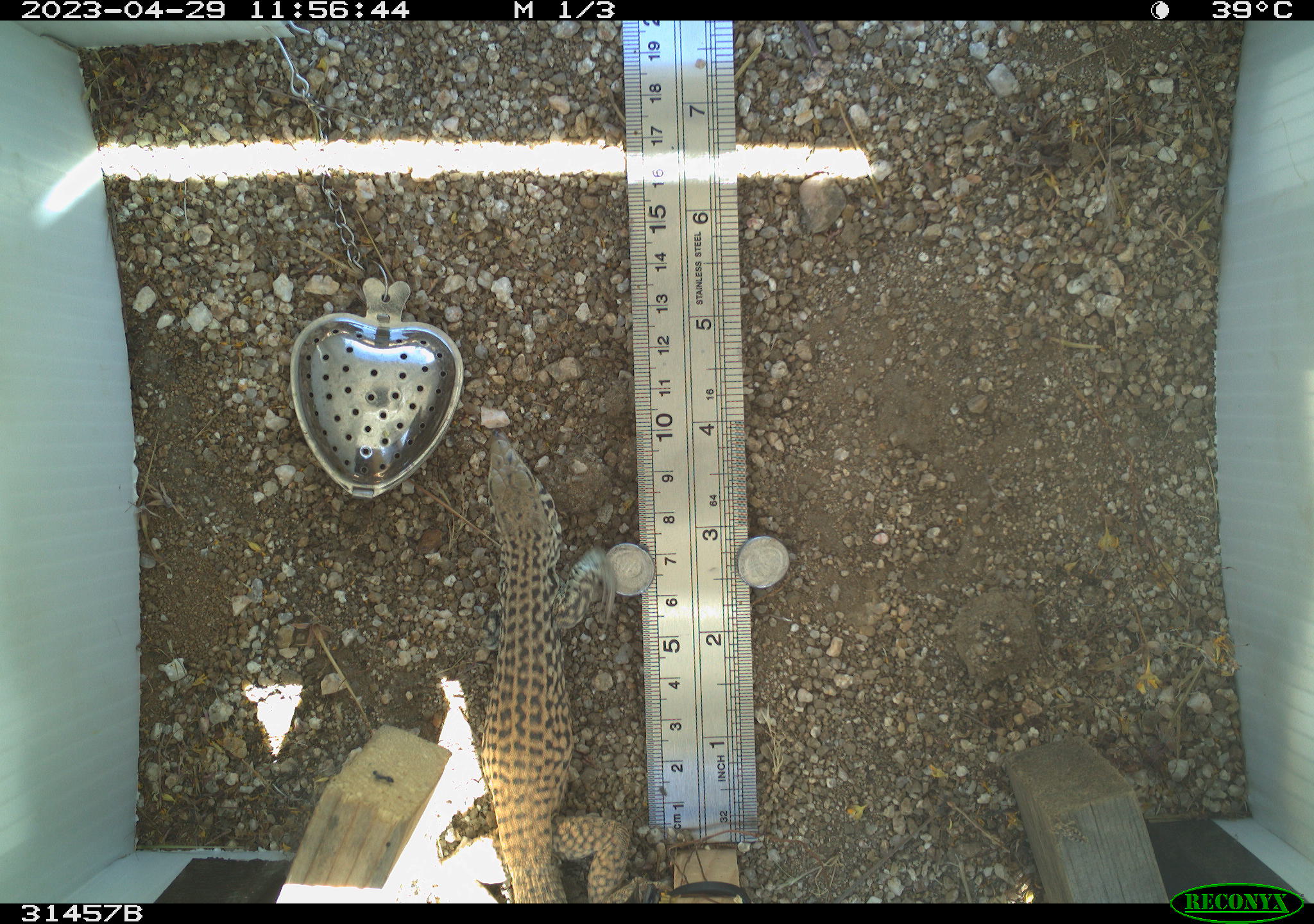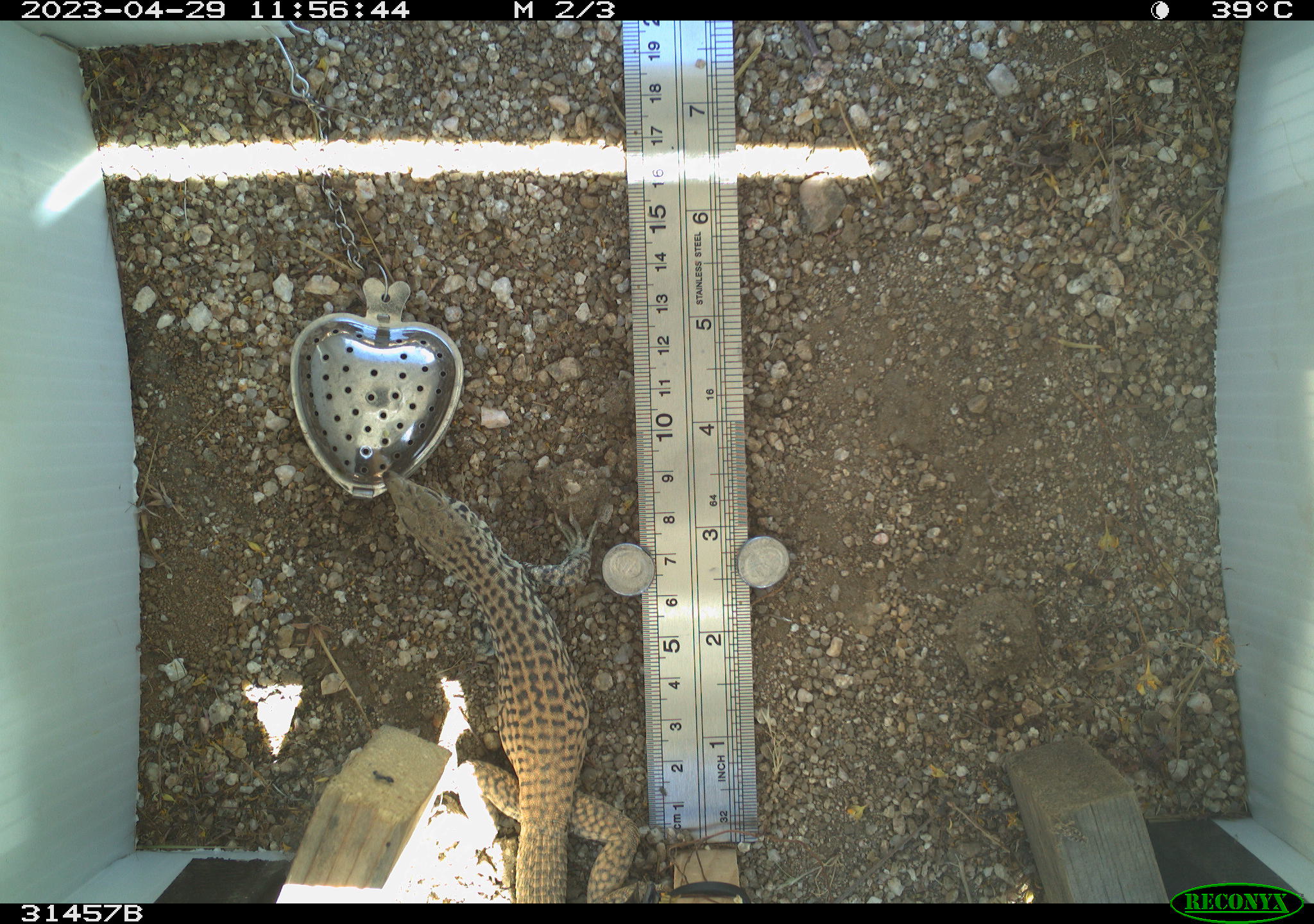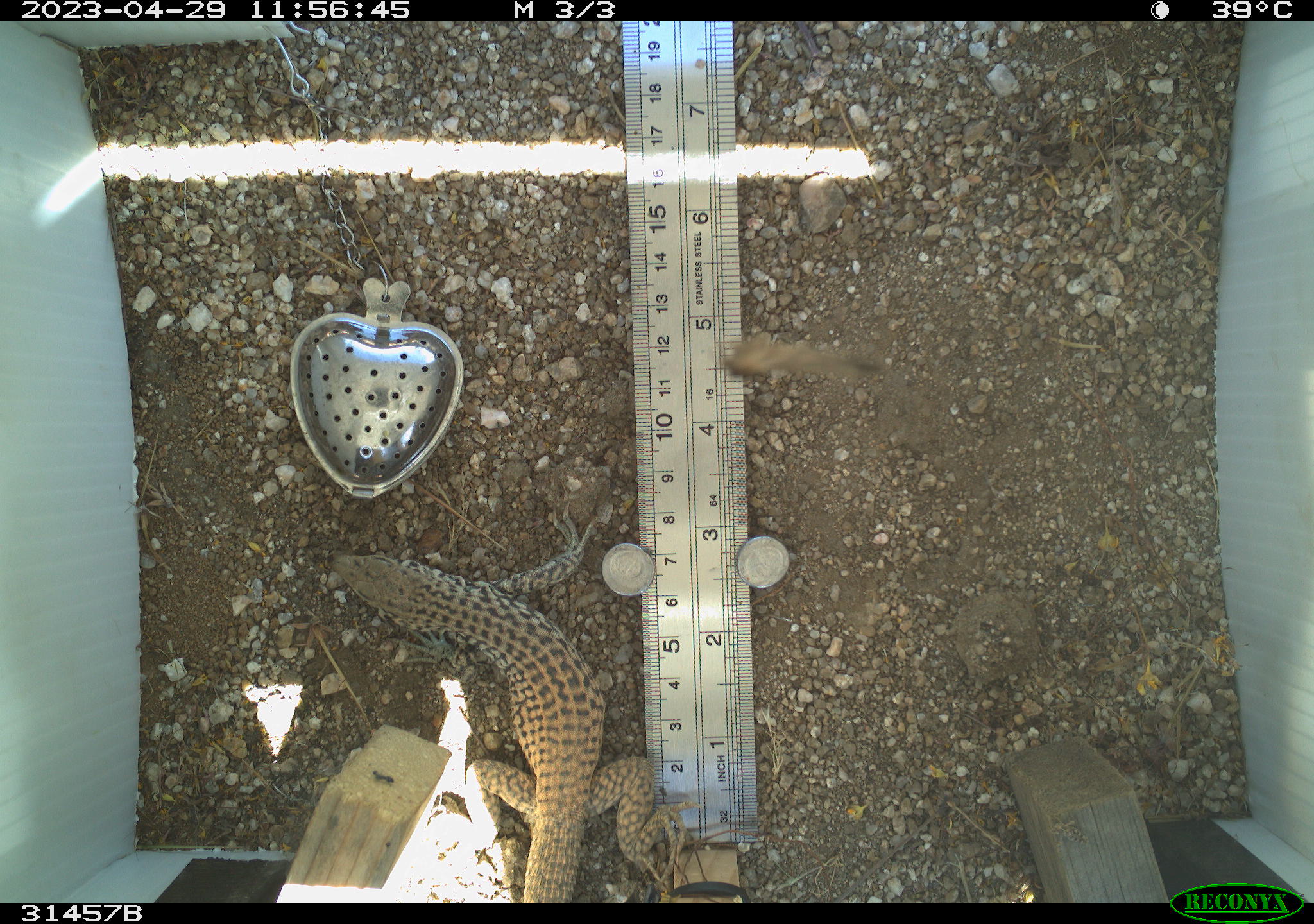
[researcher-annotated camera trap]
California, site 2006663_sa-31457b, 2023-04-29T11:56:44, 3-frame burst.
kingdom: Animalia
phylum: Chordata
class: Reptilia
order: Squamata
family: Teiidae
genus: Aspidoscelis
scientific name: Aspidoscelis tigris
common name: western whiptail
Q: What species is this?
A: Western whiptail (Aspidoscelis tigris).